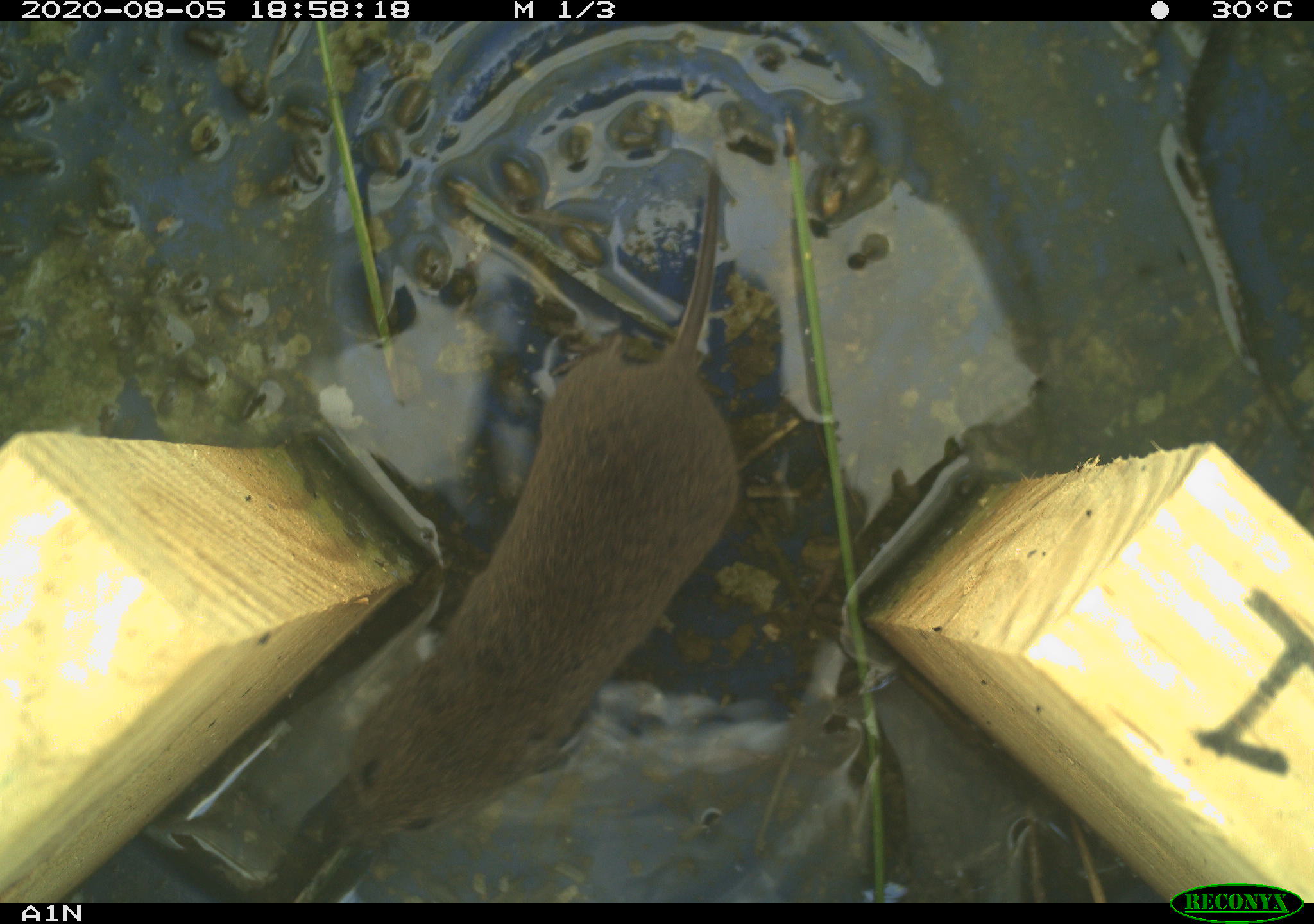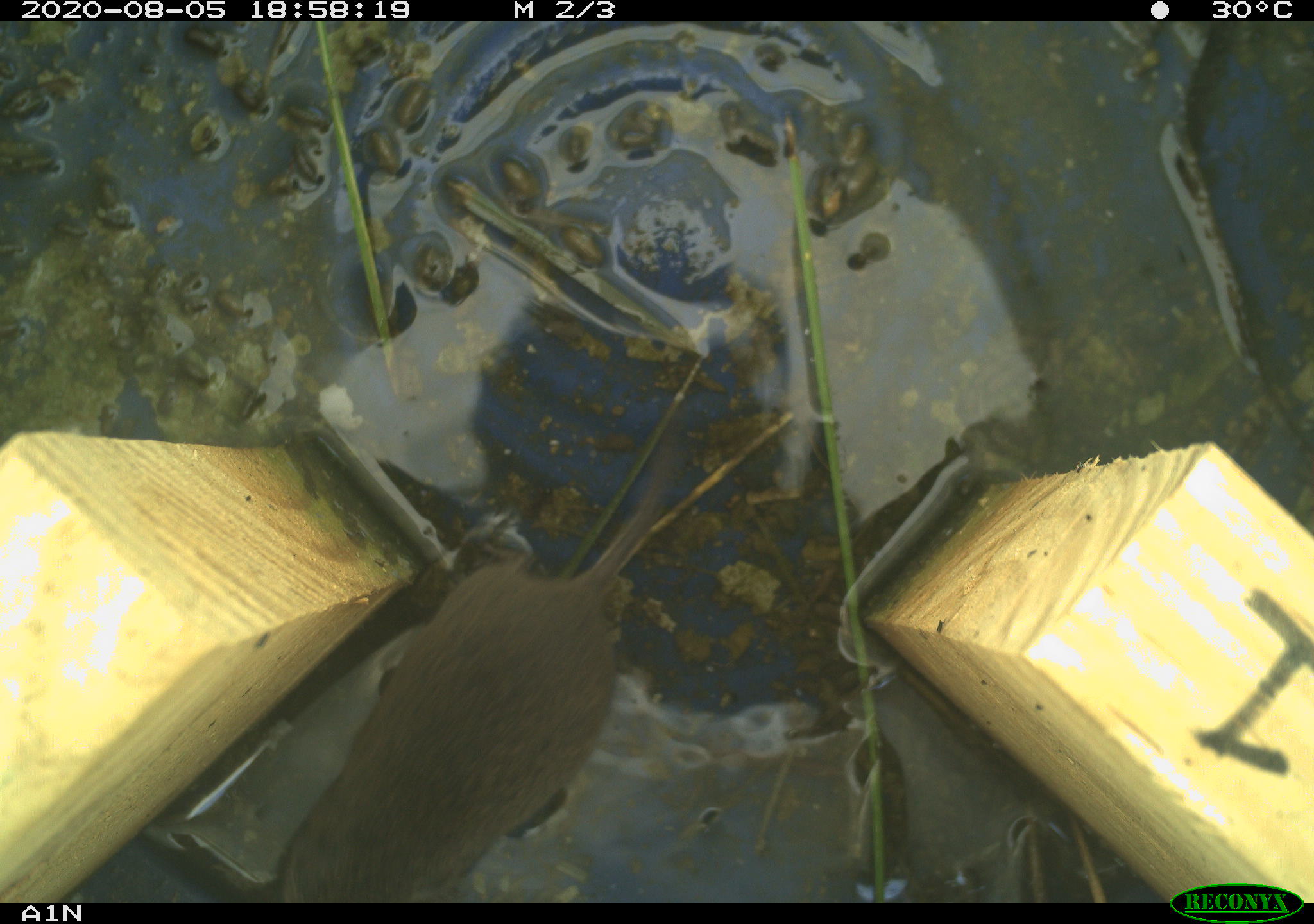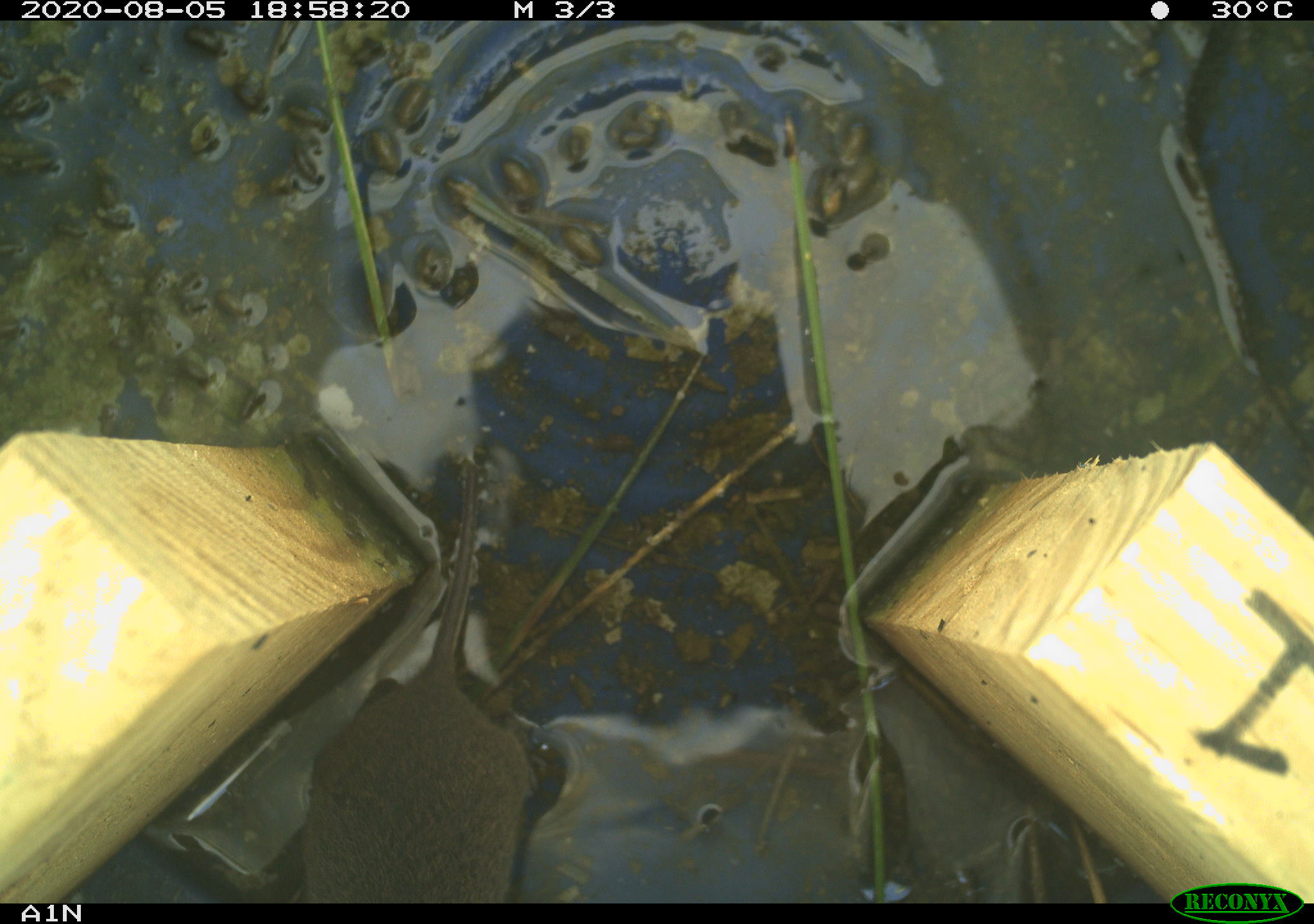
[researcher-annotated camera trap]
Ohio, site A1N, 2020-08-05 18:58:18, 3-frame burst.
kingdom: Animalia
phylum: Chordata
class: Mammalia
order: Rodentia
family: Cricetidae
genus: Microtus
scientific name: Microtus pennsylvanicus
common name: meadow vole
Meadow vole (Microtus pennsylvanicus).